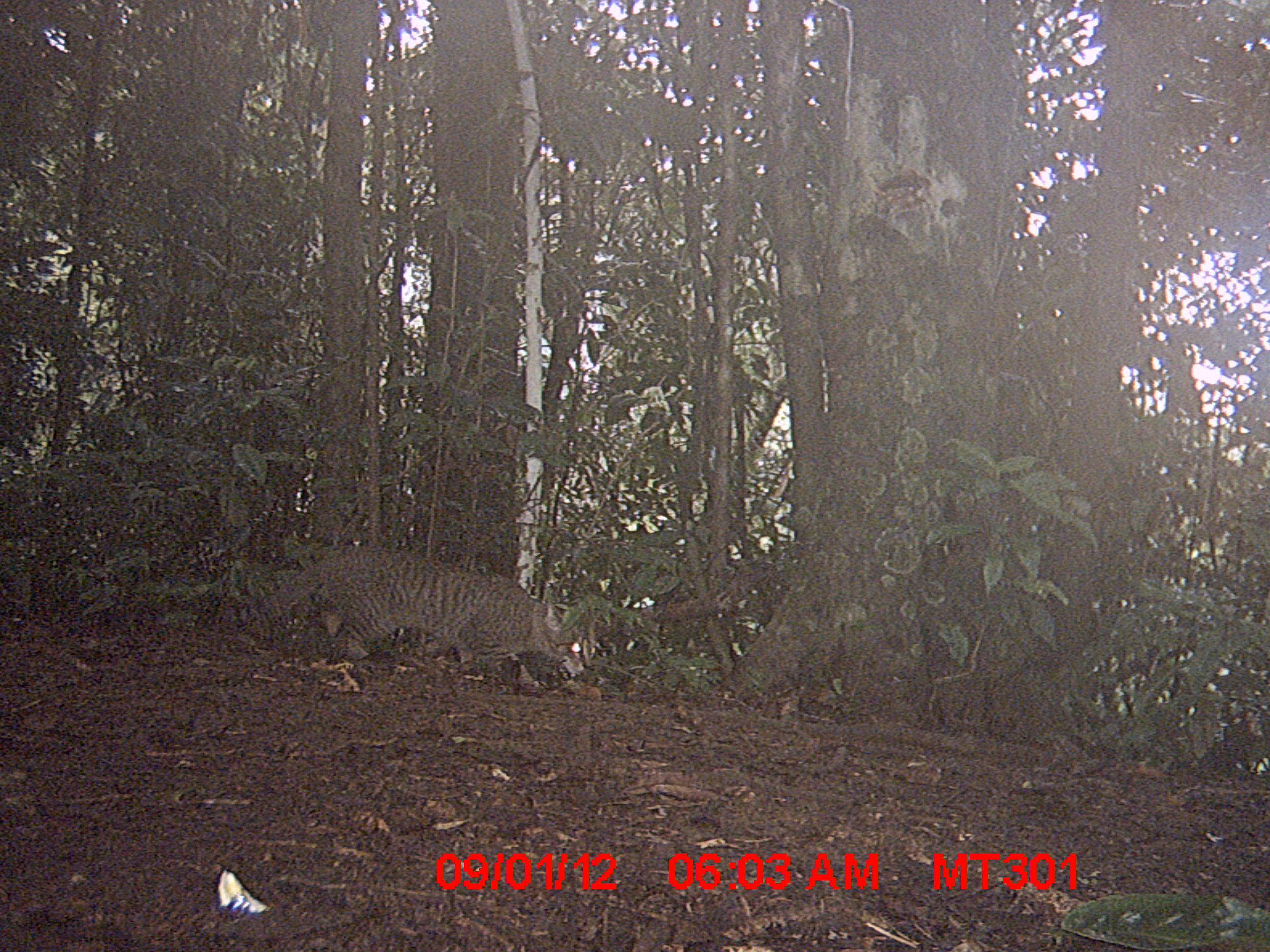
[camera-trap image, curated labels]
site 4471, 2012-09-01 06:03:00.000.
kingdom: Animalia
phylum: Chordata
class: Mammalia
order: Carnivora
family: Felidae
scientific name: Felidae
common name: felids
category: felis sp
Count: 1.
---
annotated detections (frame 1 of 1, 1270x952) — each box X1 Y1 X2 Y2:
felis sp: 205 540 596 679